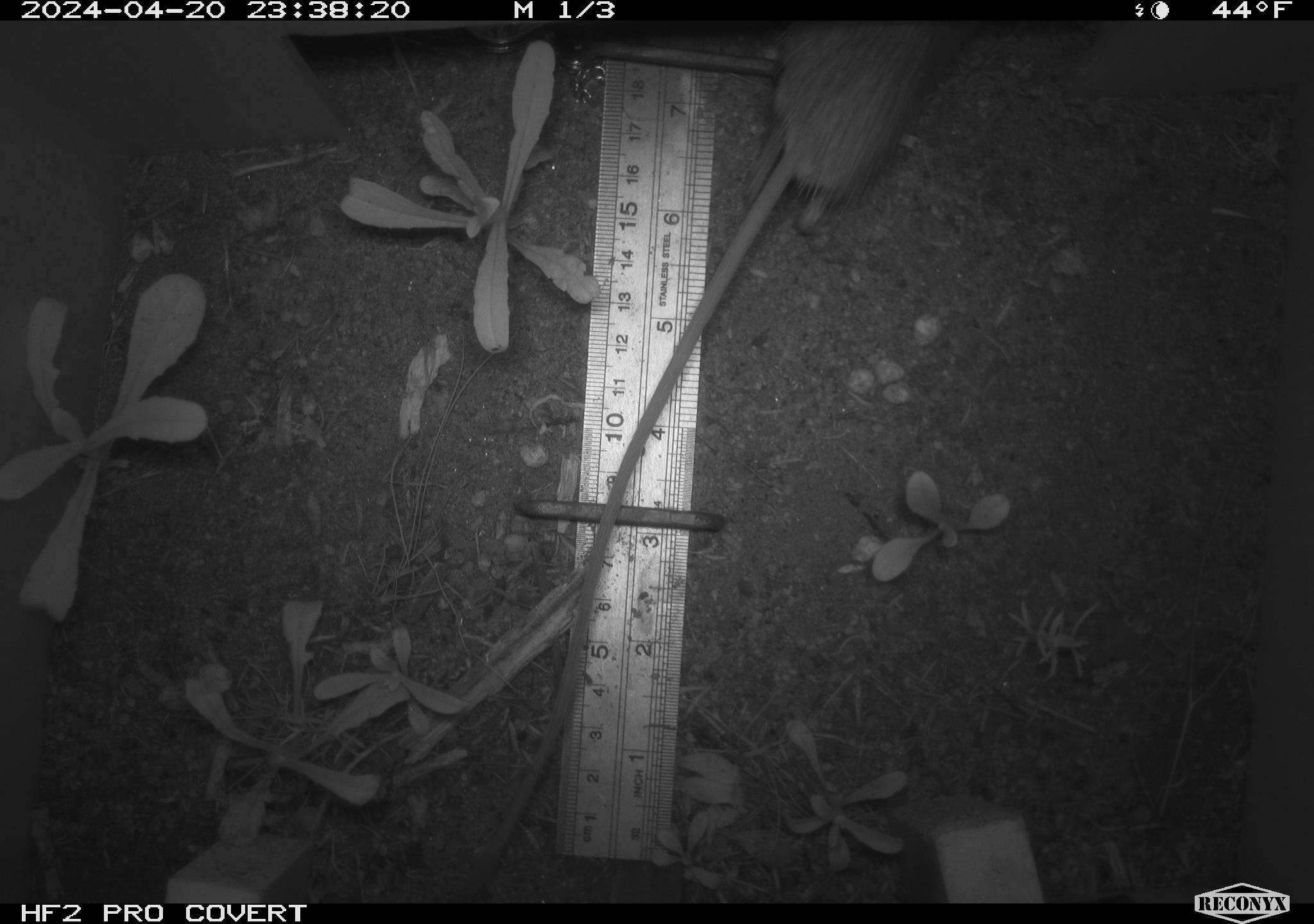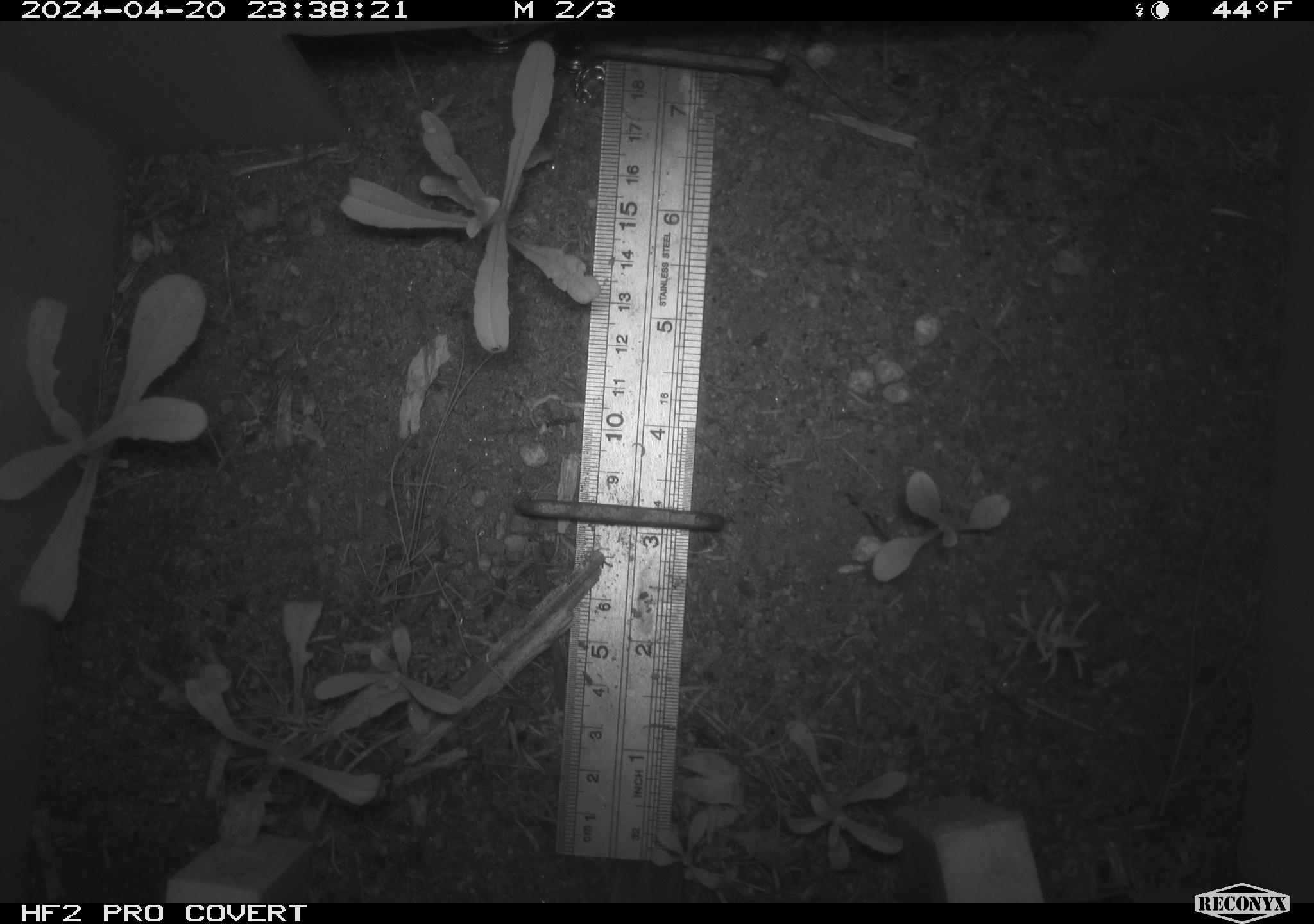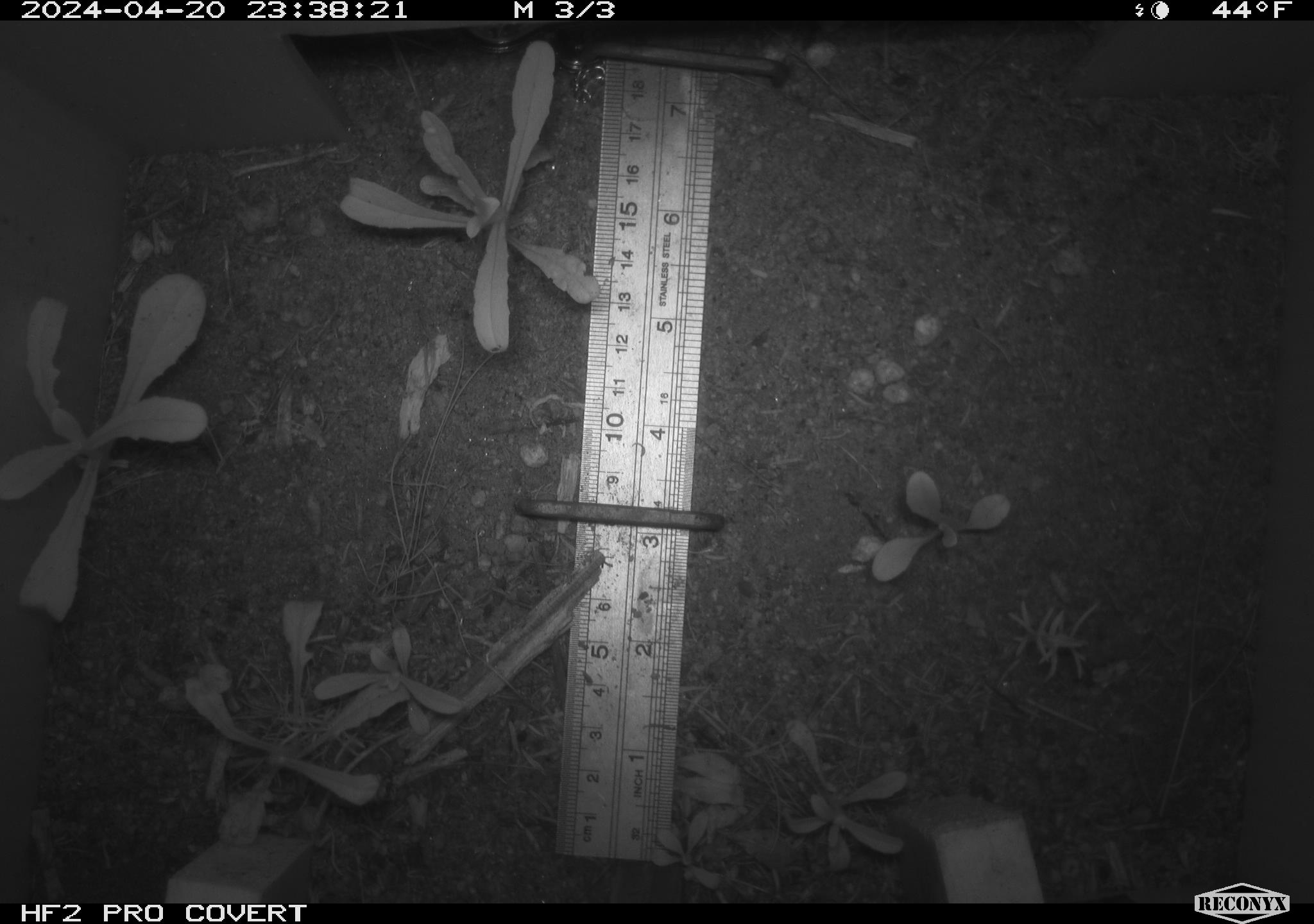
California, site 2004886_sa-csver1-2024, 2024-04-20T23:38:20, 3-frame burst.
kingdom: Animalia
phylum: Chordata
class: Mammalia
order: Rodentia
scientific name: Rodentia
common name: rodent